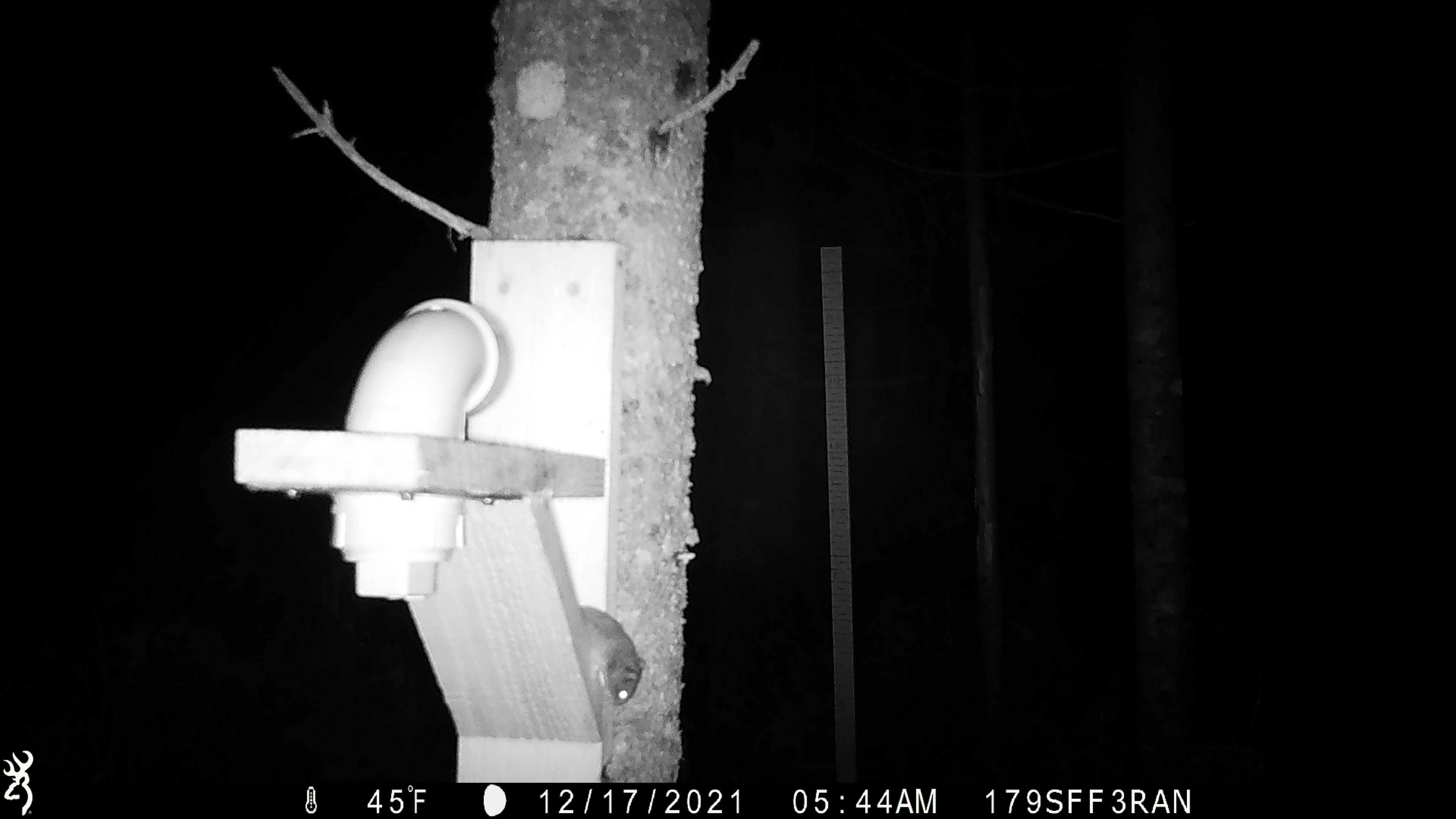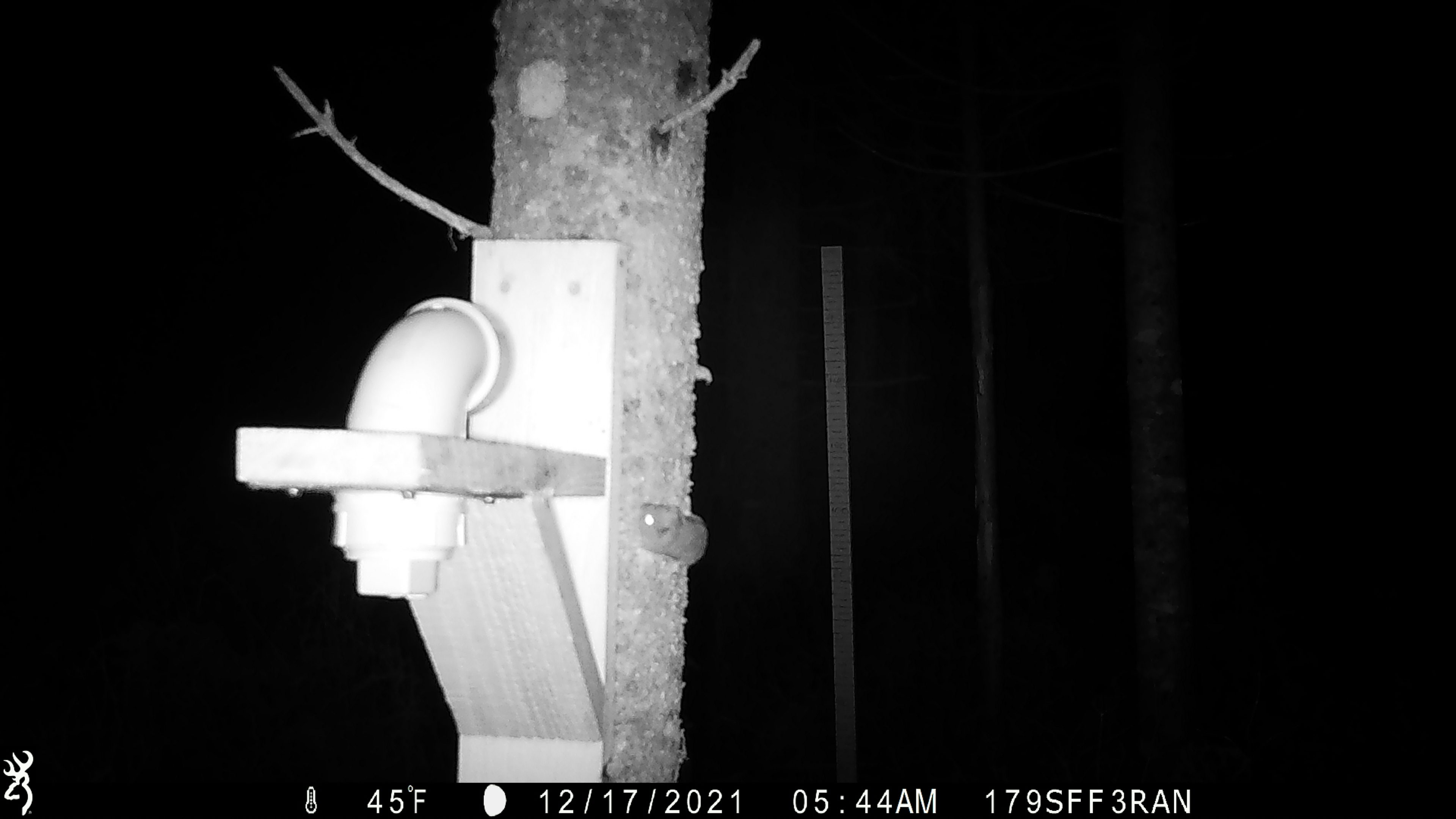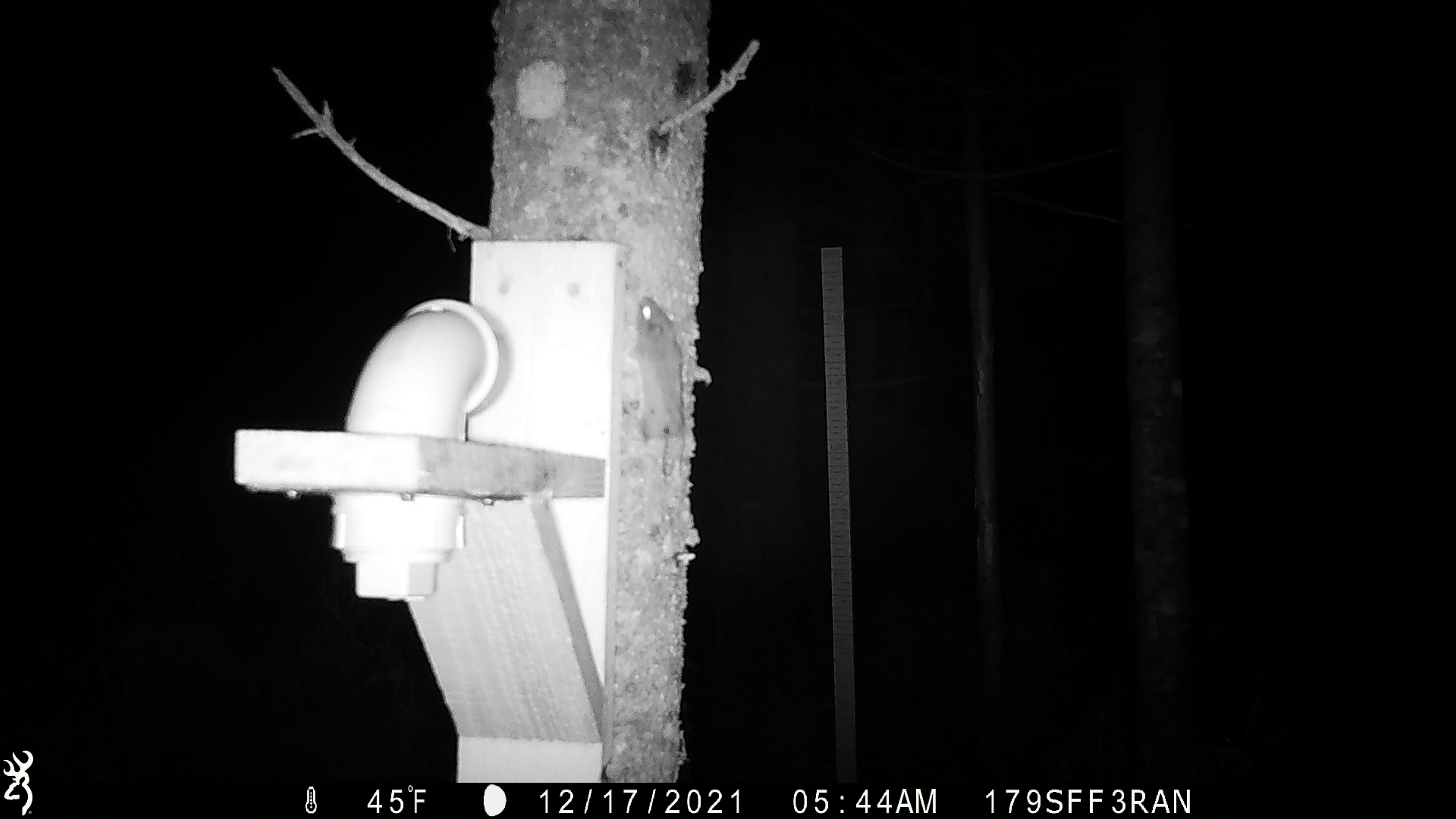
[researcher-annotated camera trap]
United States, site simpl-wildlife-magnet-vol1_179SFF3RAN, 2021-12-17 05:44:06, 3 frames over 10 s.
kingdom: Animalia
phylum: Chordata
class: Mammalia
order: Rodentia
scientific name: Rodentia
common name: mouse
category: mouse sp.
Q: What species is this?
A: Mouse sp. (mouse) (Rodentia).